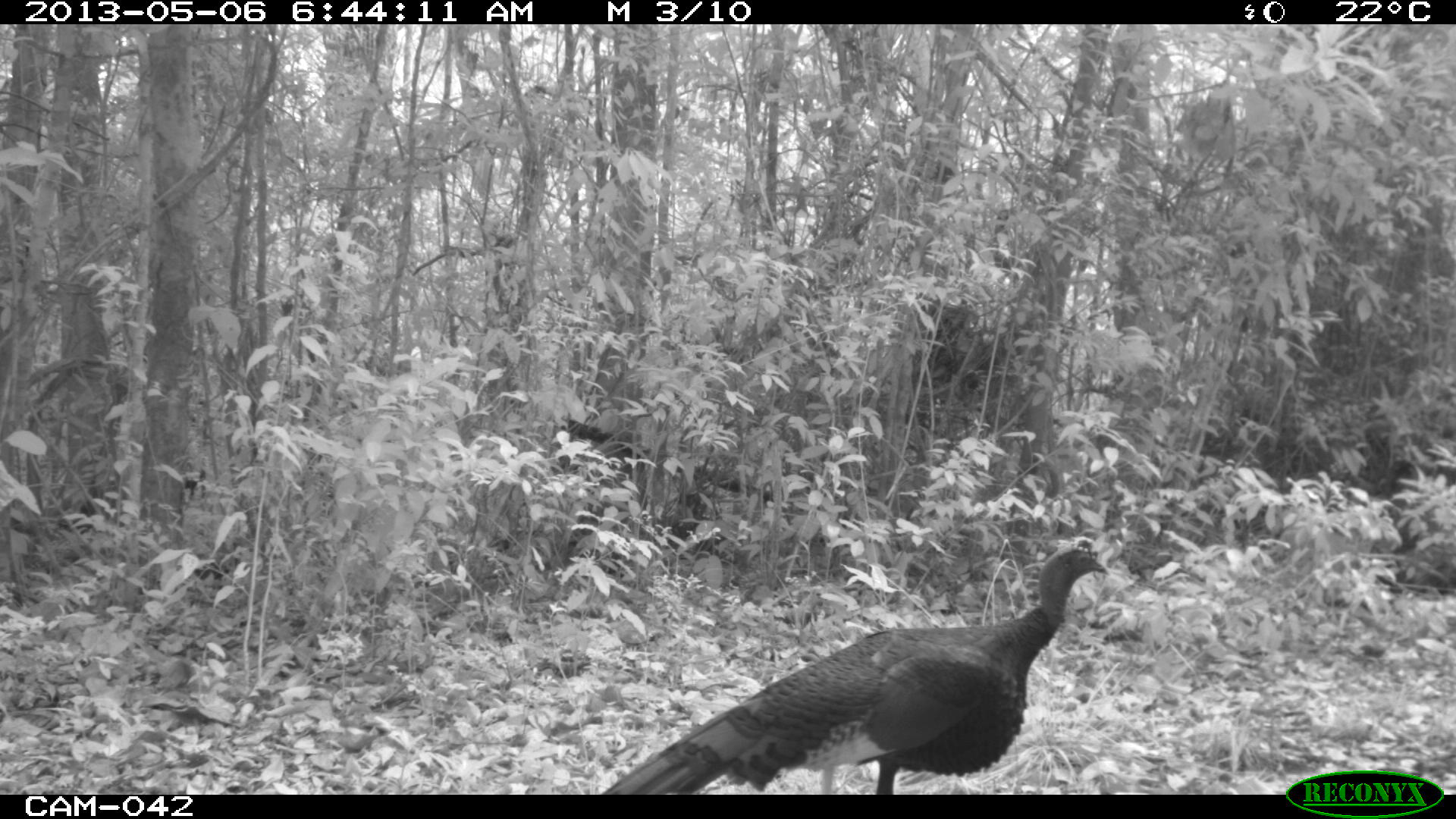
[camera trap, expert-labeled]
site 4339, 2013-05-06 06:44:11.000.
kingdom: Animalia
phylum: Chordata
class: Aves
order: Galliformes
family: Phasianidae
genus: Meleagris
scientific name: Meleagris ocellata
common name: ocellated turkey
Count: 1.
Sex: female.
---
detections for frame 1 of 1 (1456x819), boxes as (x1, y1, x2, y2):
meleagris ocellata: (602, 535, 1109, 791)